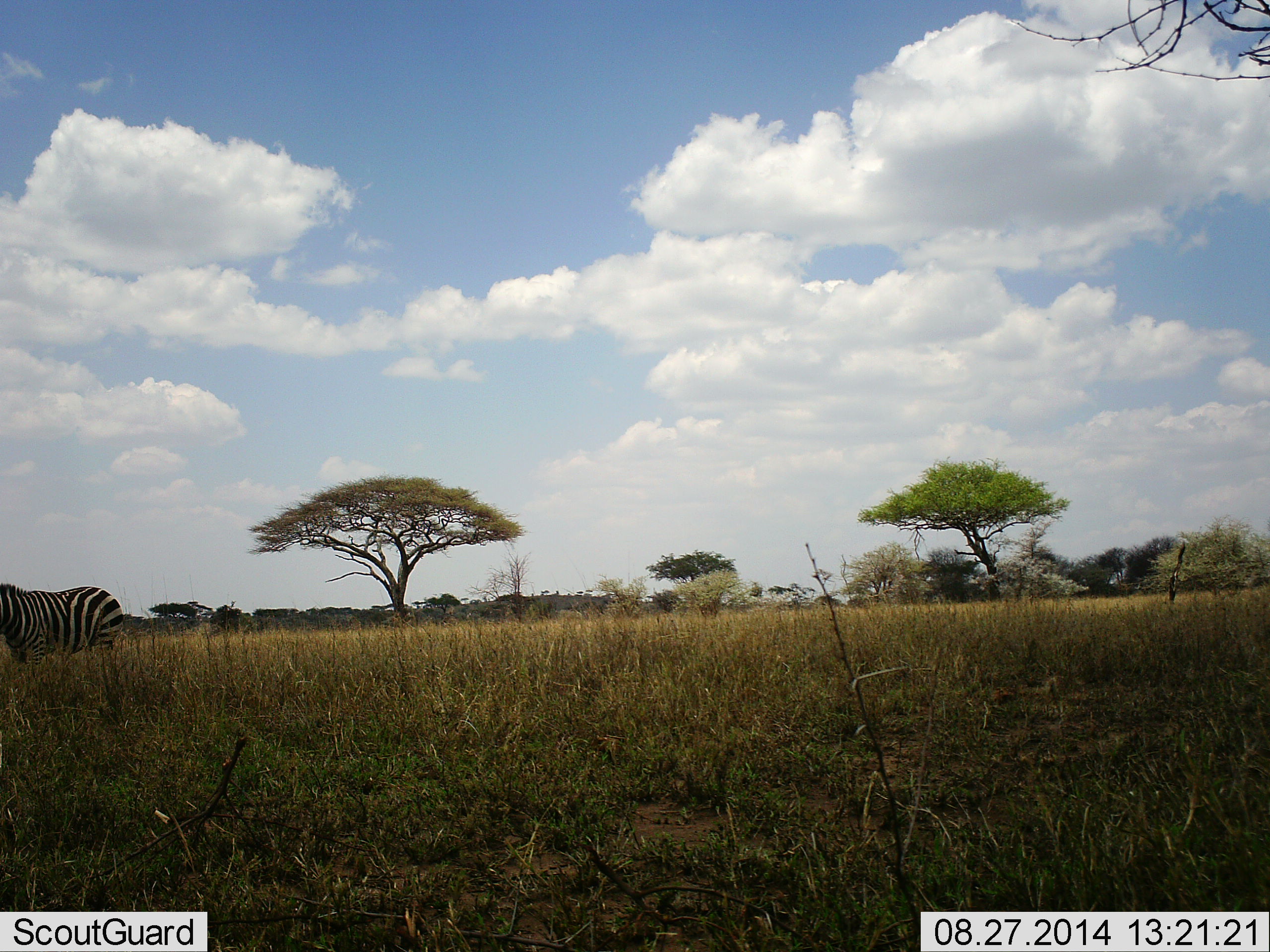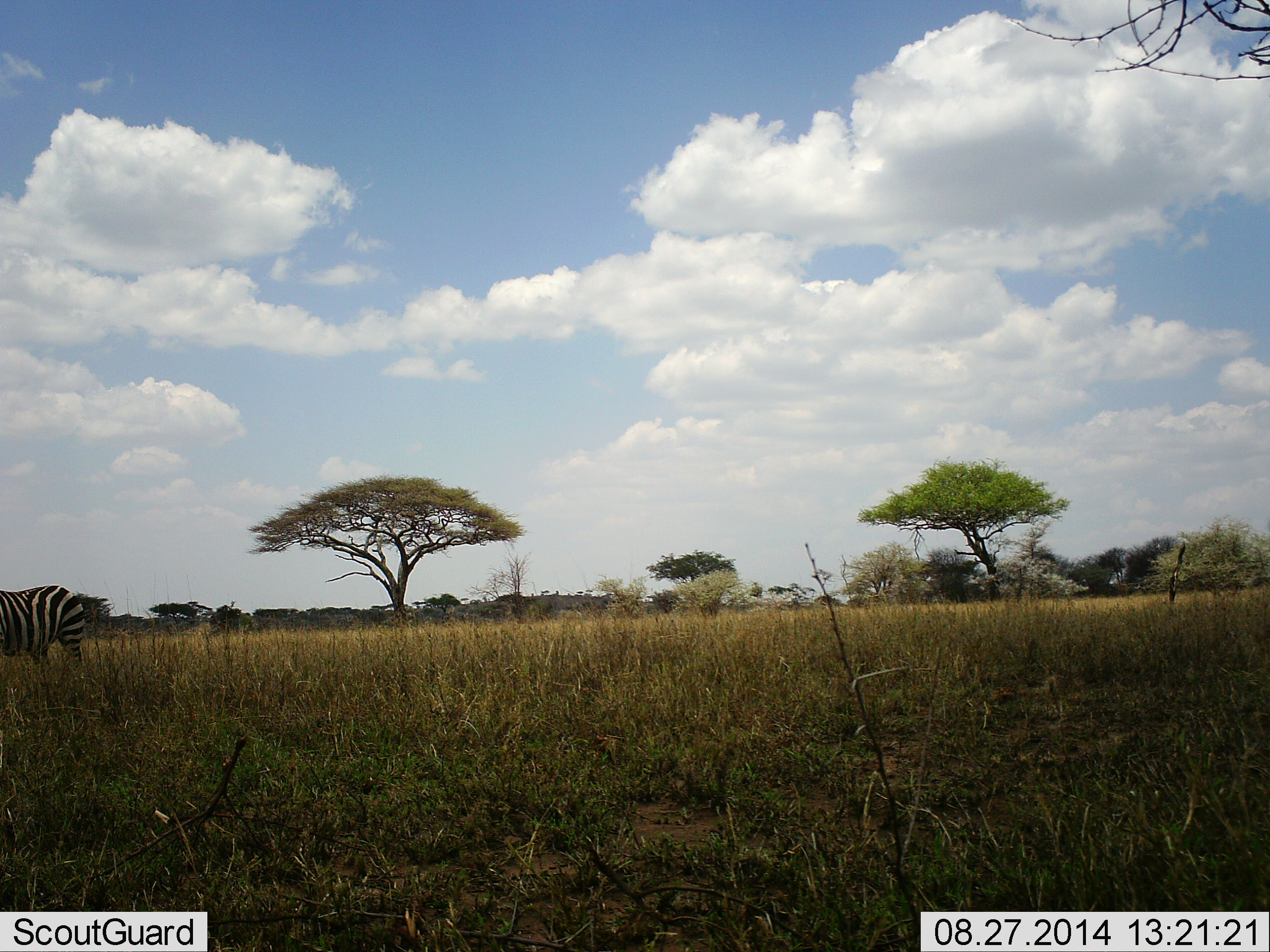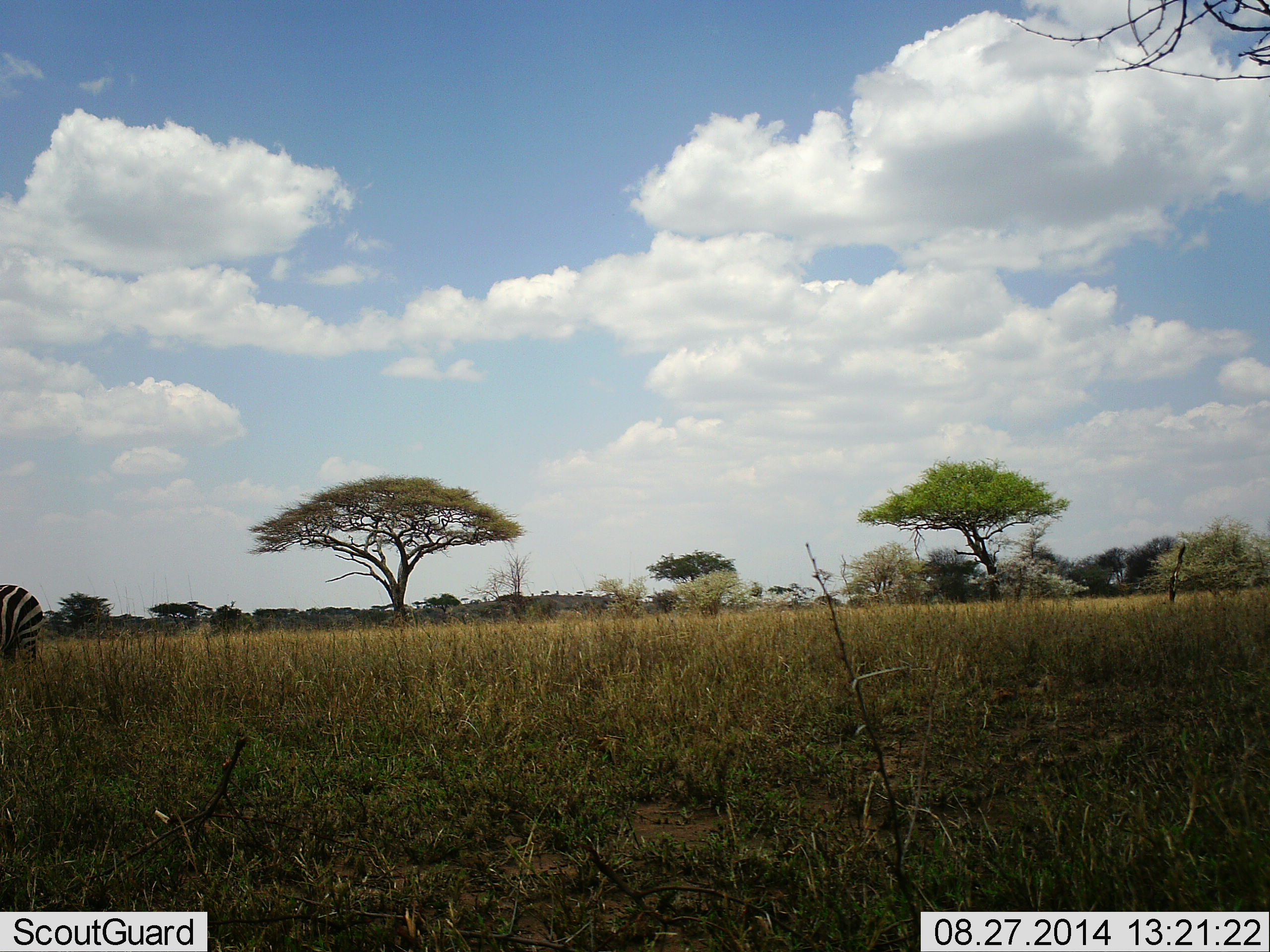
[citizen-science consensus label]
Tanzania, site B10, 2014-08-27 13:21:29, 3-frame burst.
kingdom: Animalia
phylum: Chordata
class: Mammalia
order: Perissodactyla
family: Equidae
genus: Equus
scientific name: Equus quagga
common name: plains zebra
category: zebra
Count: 1.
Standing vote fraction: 0%.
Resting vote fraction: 0%.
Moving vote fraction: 100%.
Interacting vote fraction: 0%.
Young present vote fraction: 0%.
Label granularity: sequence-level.